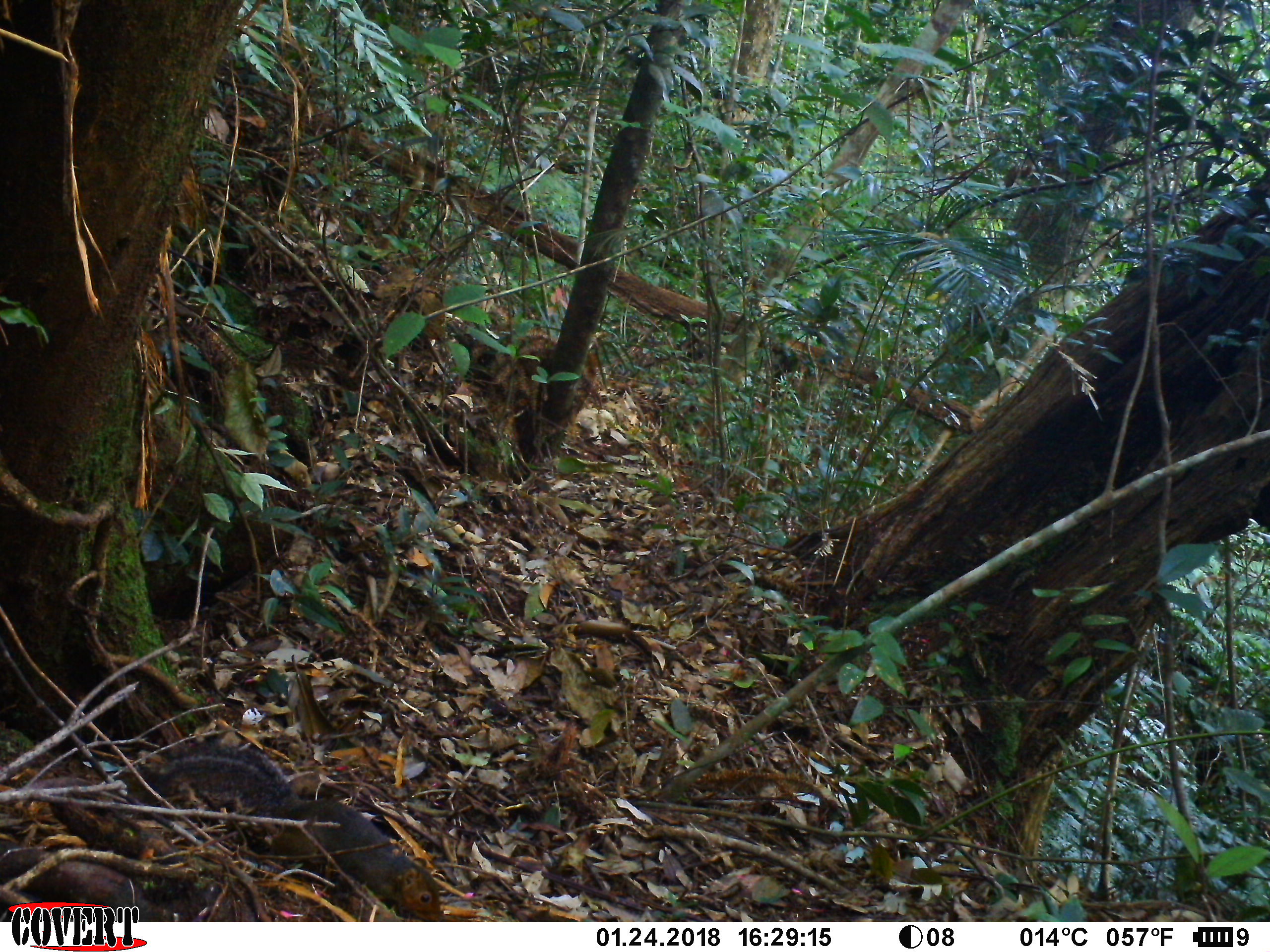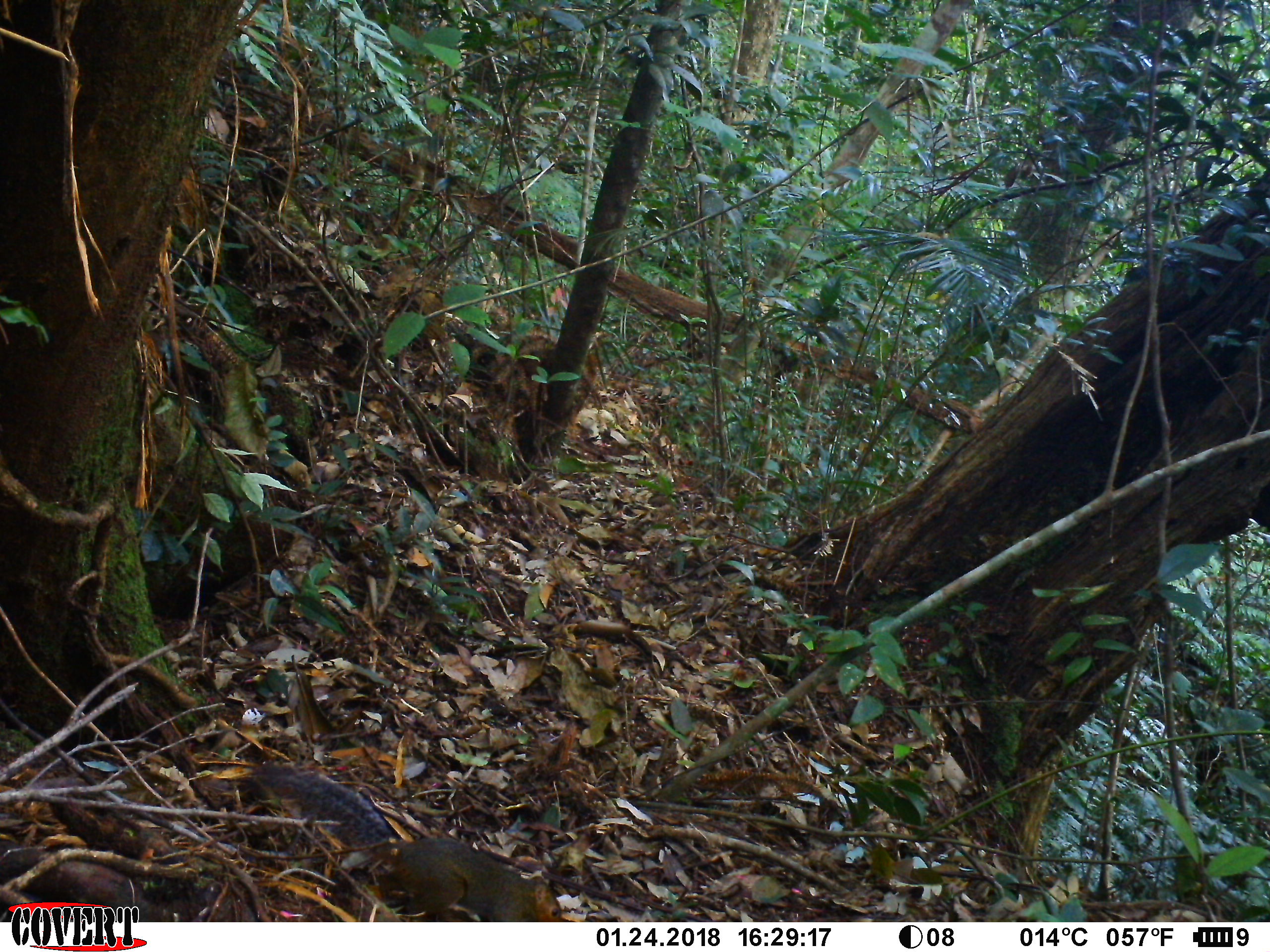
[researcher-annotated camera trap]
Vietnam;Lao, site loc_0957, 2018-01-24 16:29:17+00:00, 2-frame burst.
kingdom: Animalia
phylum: Chordata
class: Mammalia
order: Rodentia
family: Sciuridae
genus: Dremomys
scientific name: Dremomys rufigenis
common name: red-cheeked squirrel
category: red cheeked squirrel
Red cheeked squirrel (red-cheeked squirrel) (Dremomys rufigenis). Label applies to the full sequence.